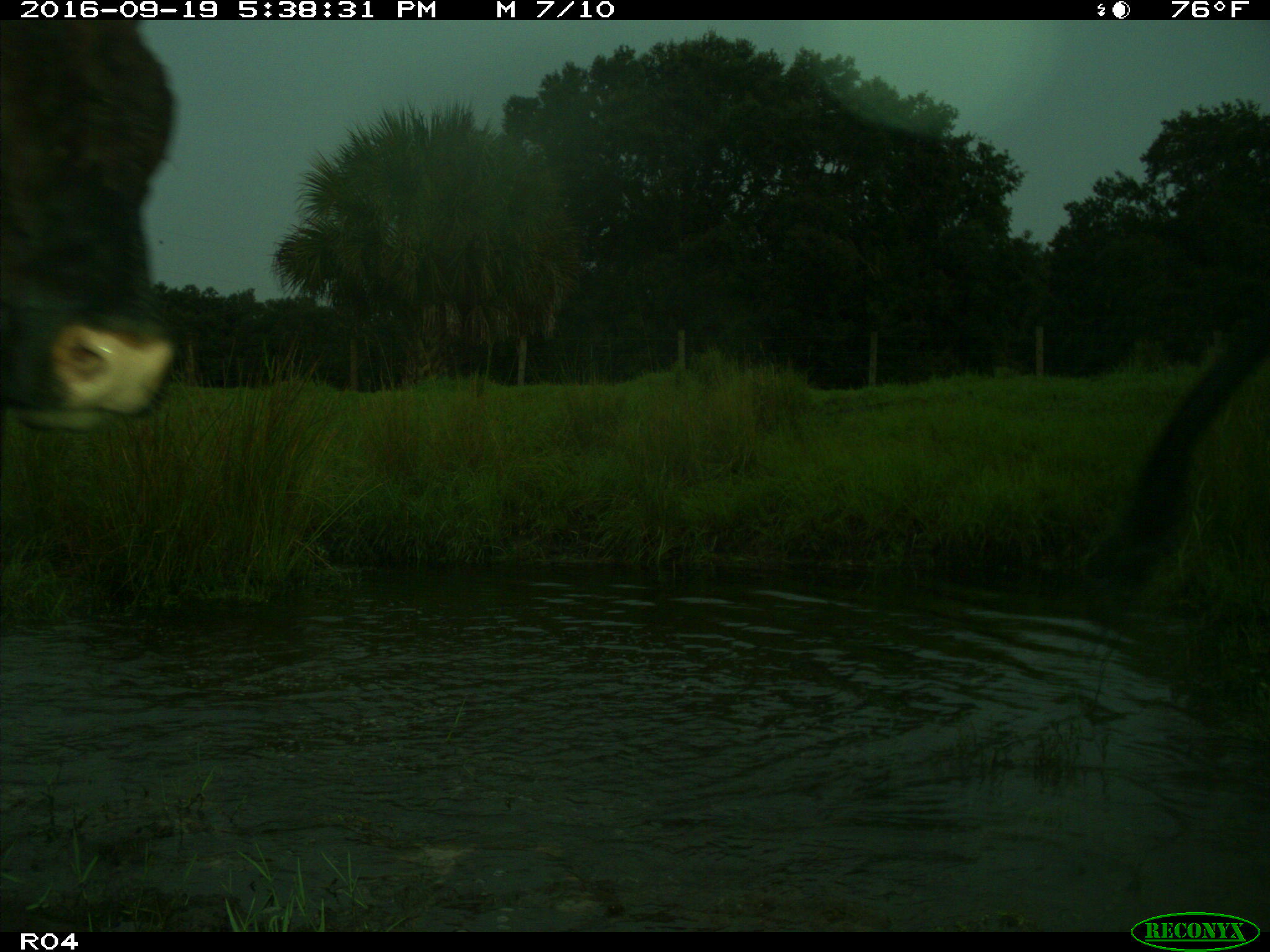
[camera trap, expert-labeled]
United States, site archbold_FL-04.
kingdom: Animalia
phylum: Chordata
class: Mammalia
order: Artiodactyla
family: Bovidae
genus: Bos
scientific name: Bos taurus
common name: domestic cow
Bos taurus (domestic cow).